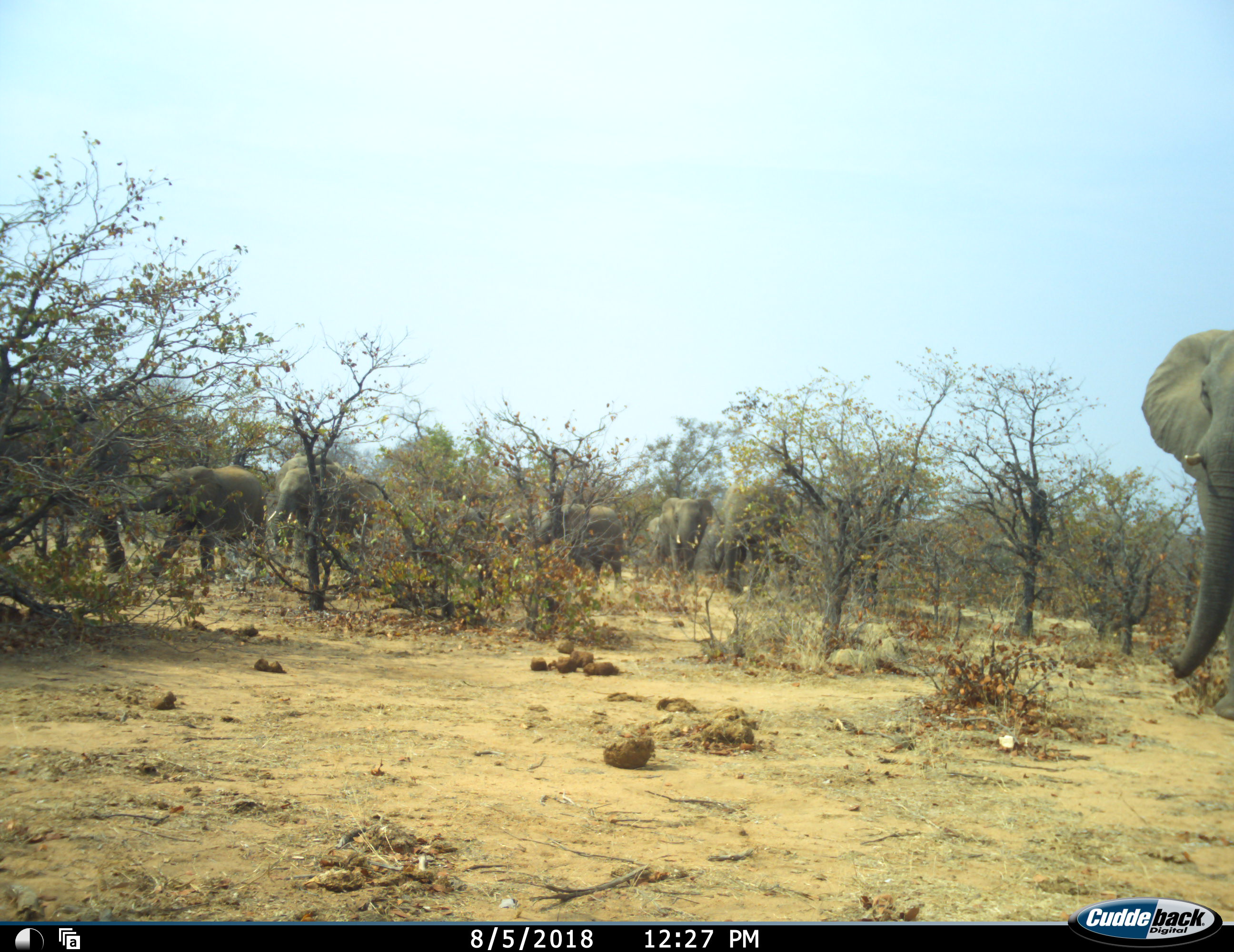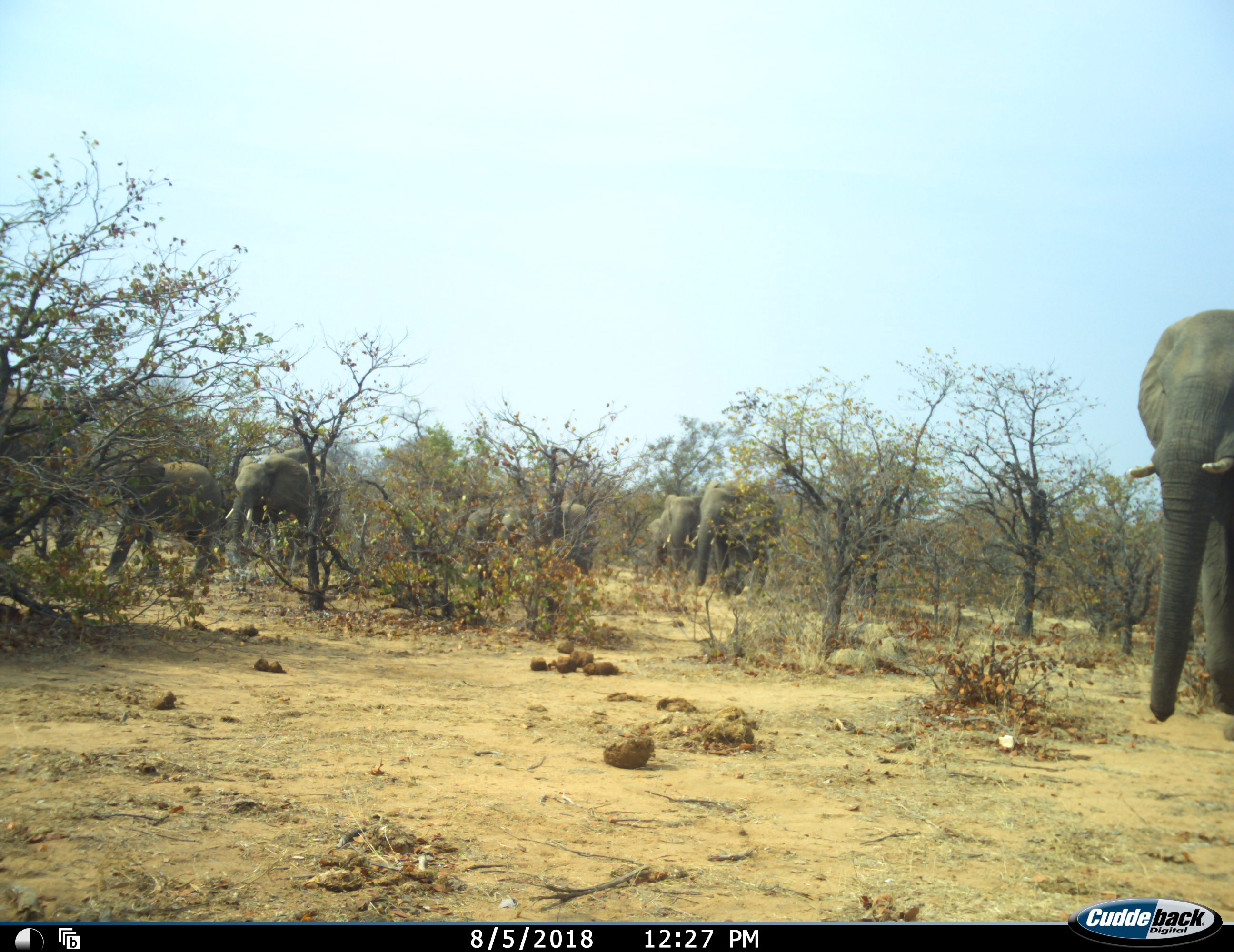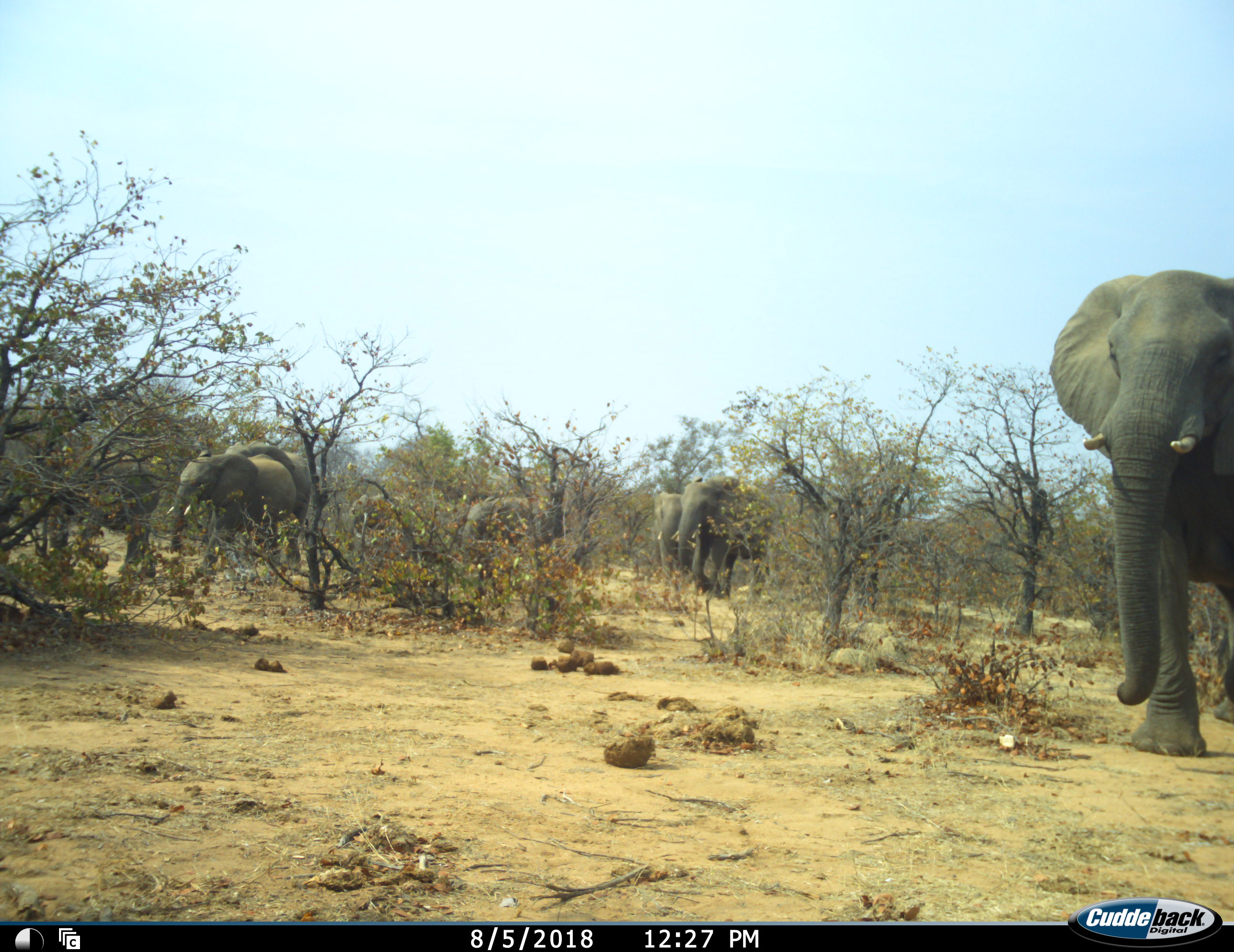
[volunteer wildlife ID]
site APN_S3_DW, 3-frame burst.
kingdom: Animalia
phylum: Chordata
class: Mammalia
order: Proboscidea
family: Elephantidae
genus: Loxodonta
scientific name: Loxodonta africana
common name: african bush elephant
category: elephant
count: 9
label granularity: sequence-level